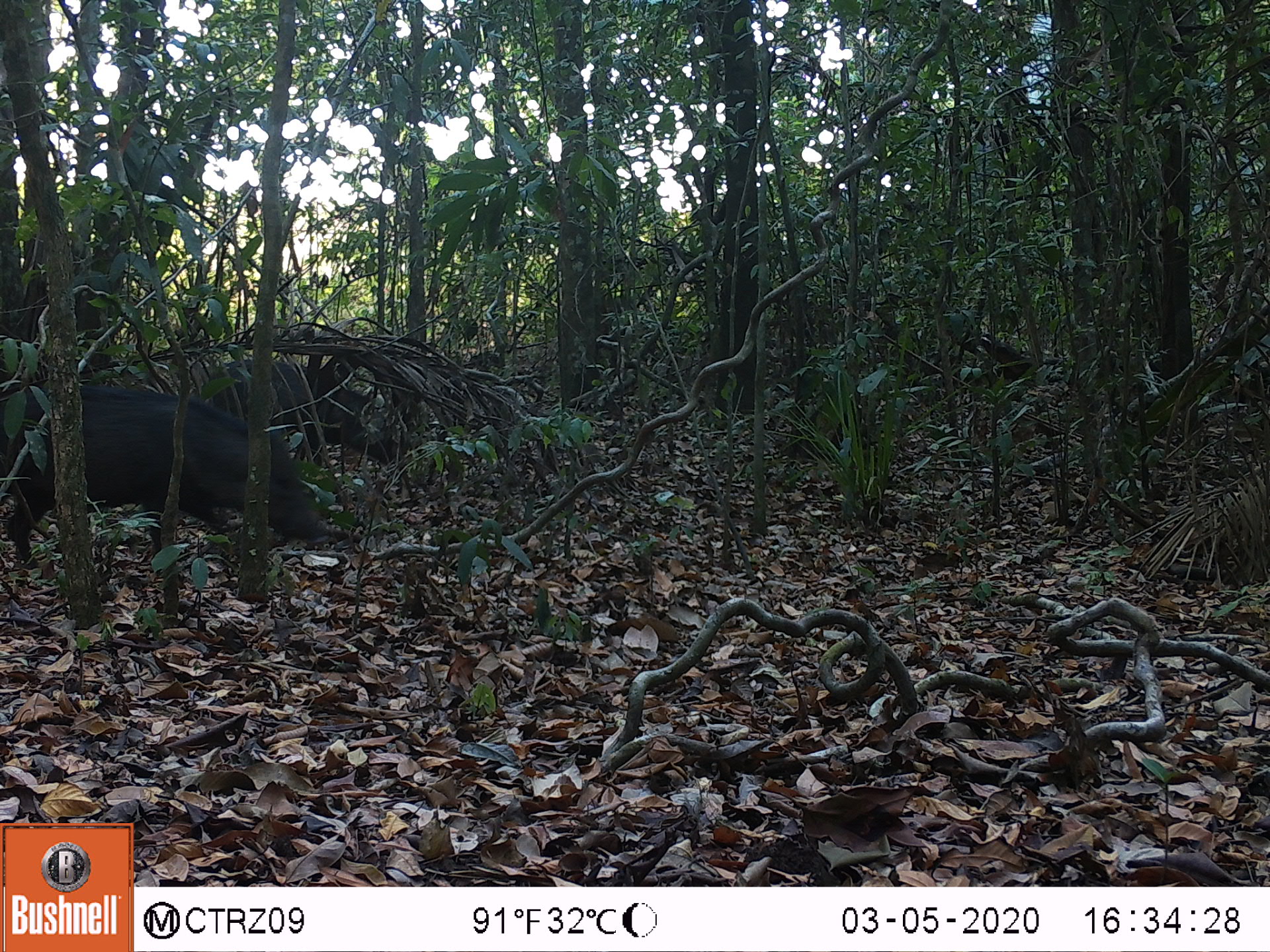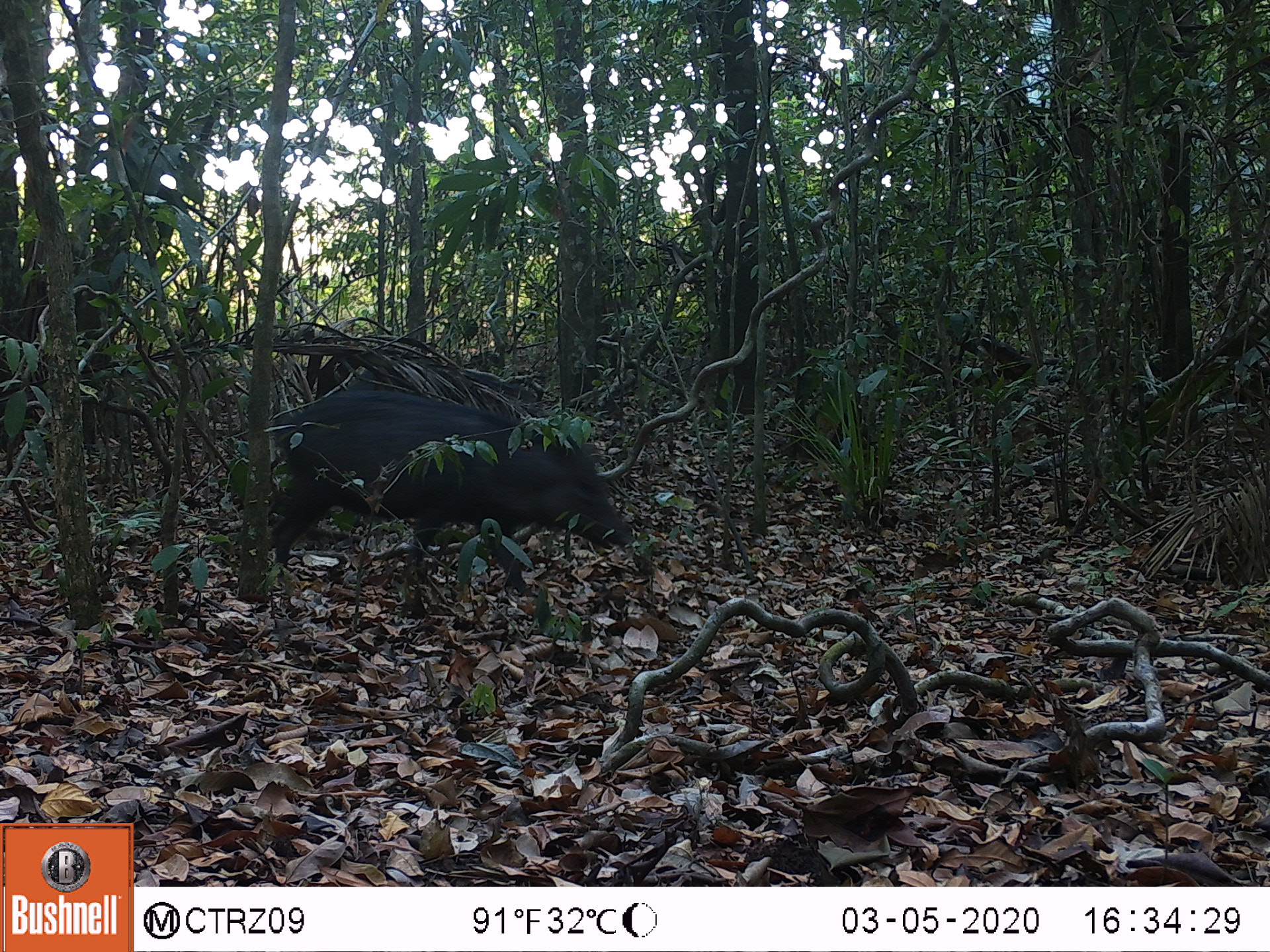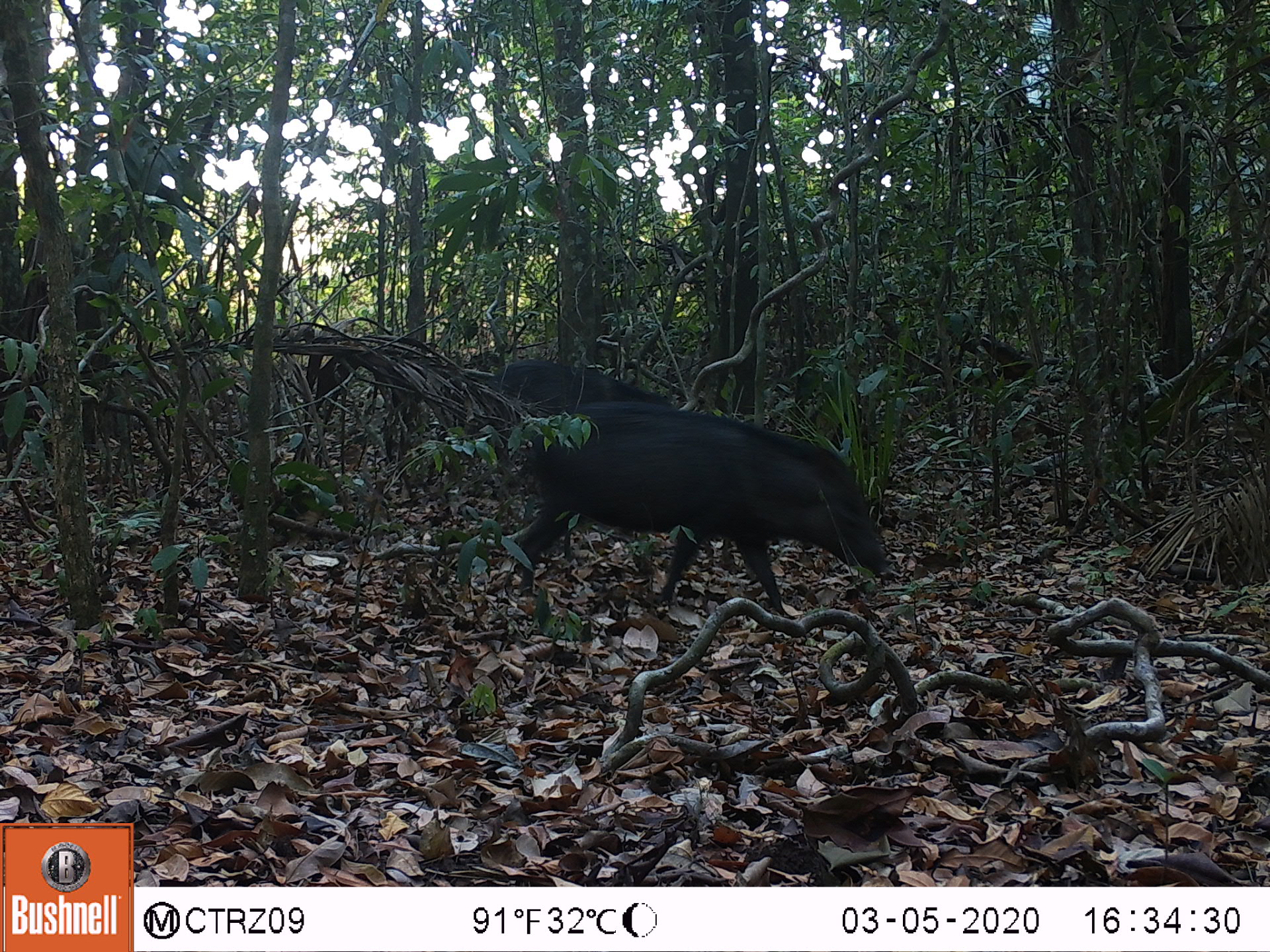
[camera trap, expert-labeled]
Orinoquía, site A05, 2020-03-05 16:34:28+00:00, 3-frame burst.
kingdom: Animalia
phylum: Chordata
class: Mammalia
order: Artiodactyla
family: Tayassuidae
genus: Pecari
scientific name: Pecari tajacu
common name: collared peccary